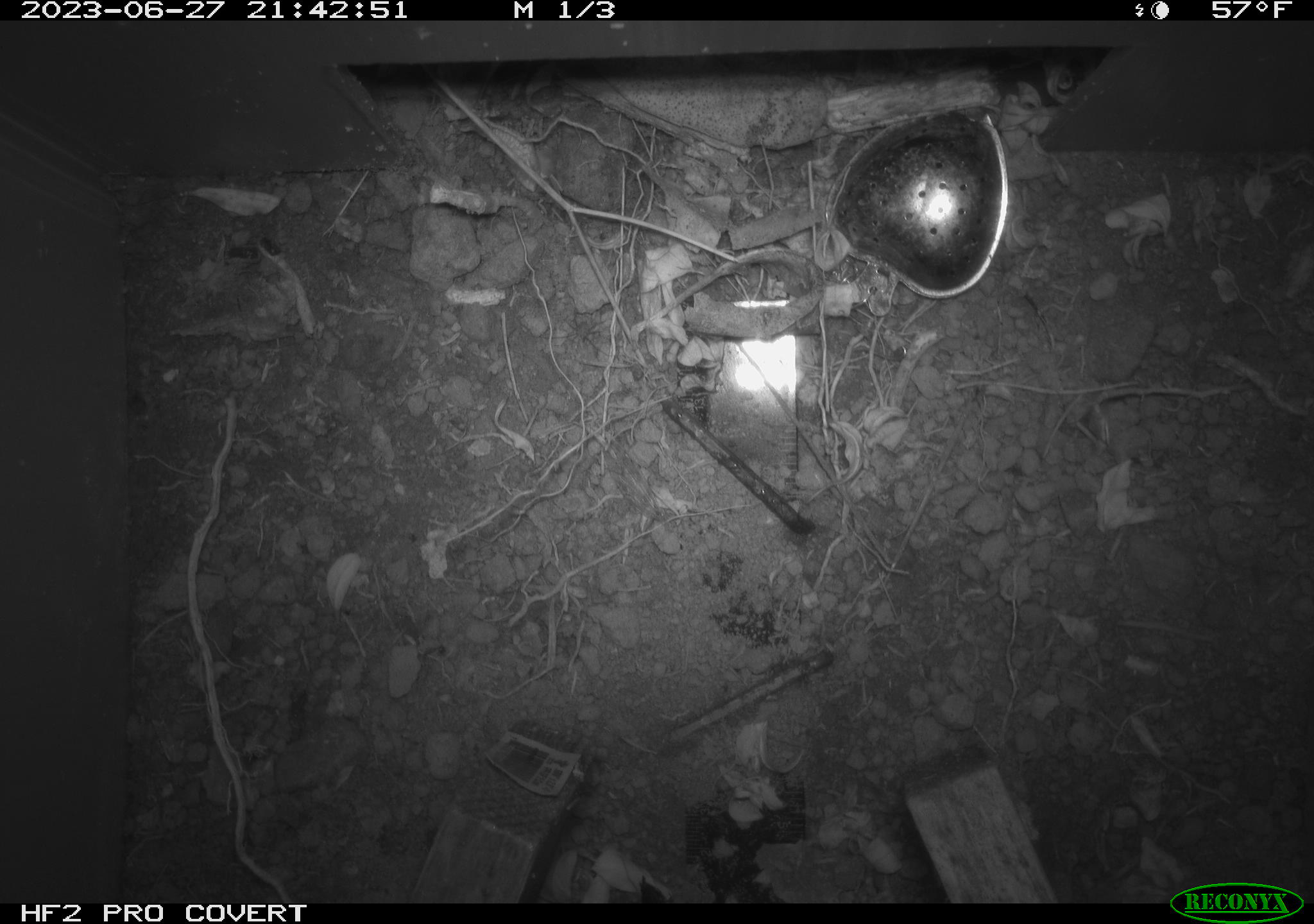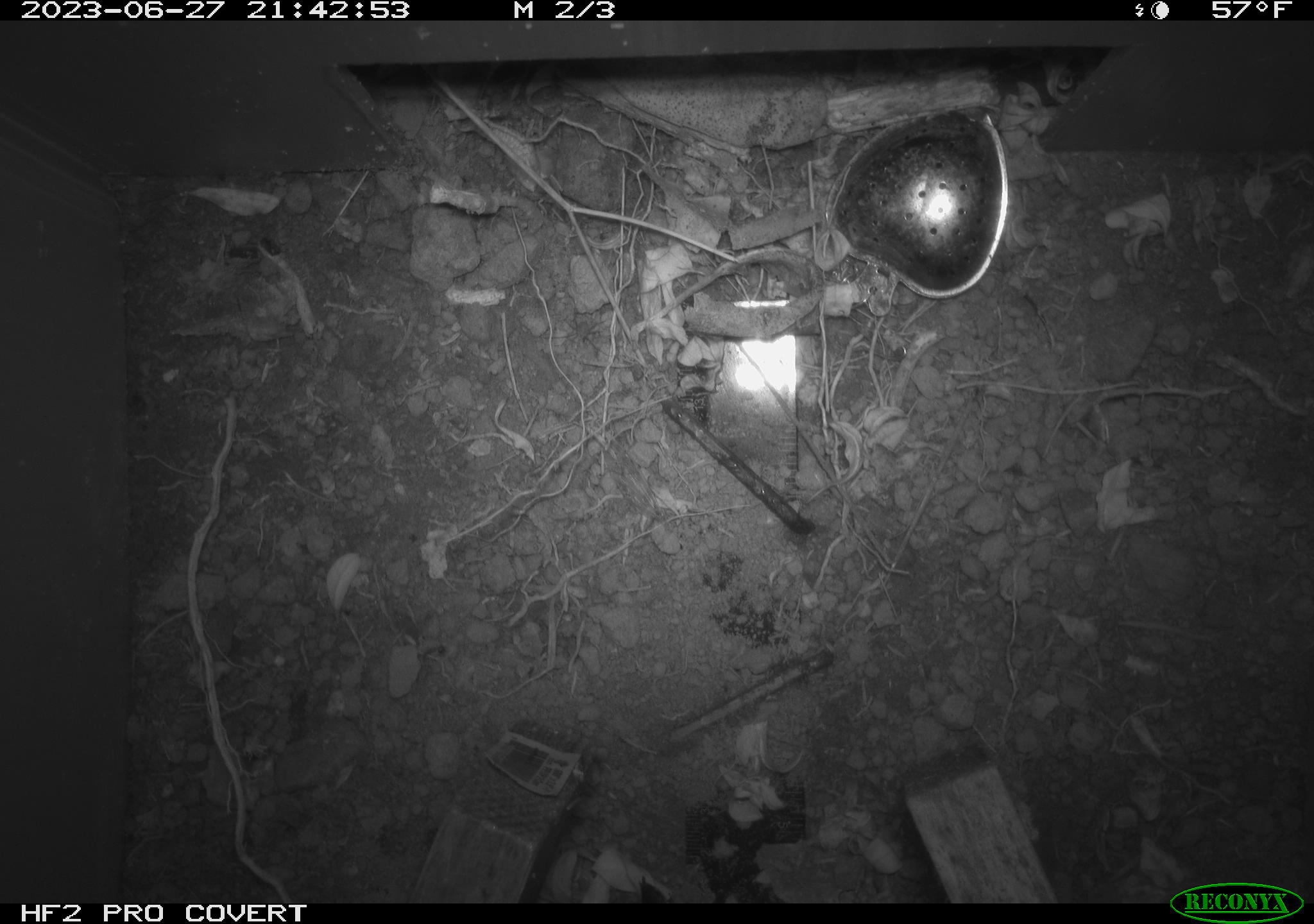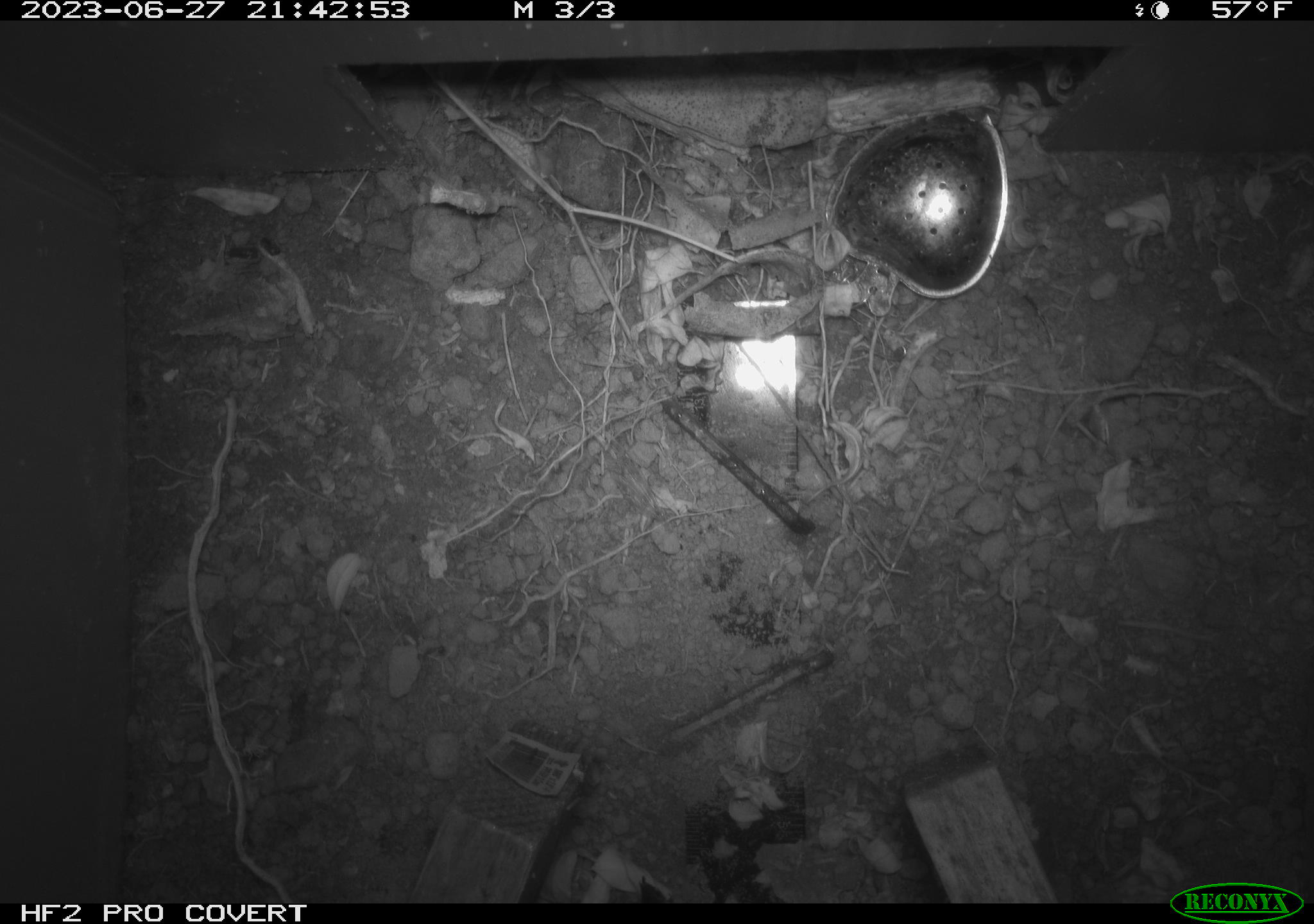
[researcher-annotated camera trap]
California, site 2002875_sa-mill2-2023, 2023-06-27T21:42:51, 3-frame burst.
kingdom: Animalia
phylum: Chordata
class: Reptilia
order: Squamata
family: Colubridae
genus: Thamnophis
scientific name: Thamnophis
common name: american gartersnakes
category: thamnophis species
Thamnophis species (american gartersnakes) (Thamnophis).